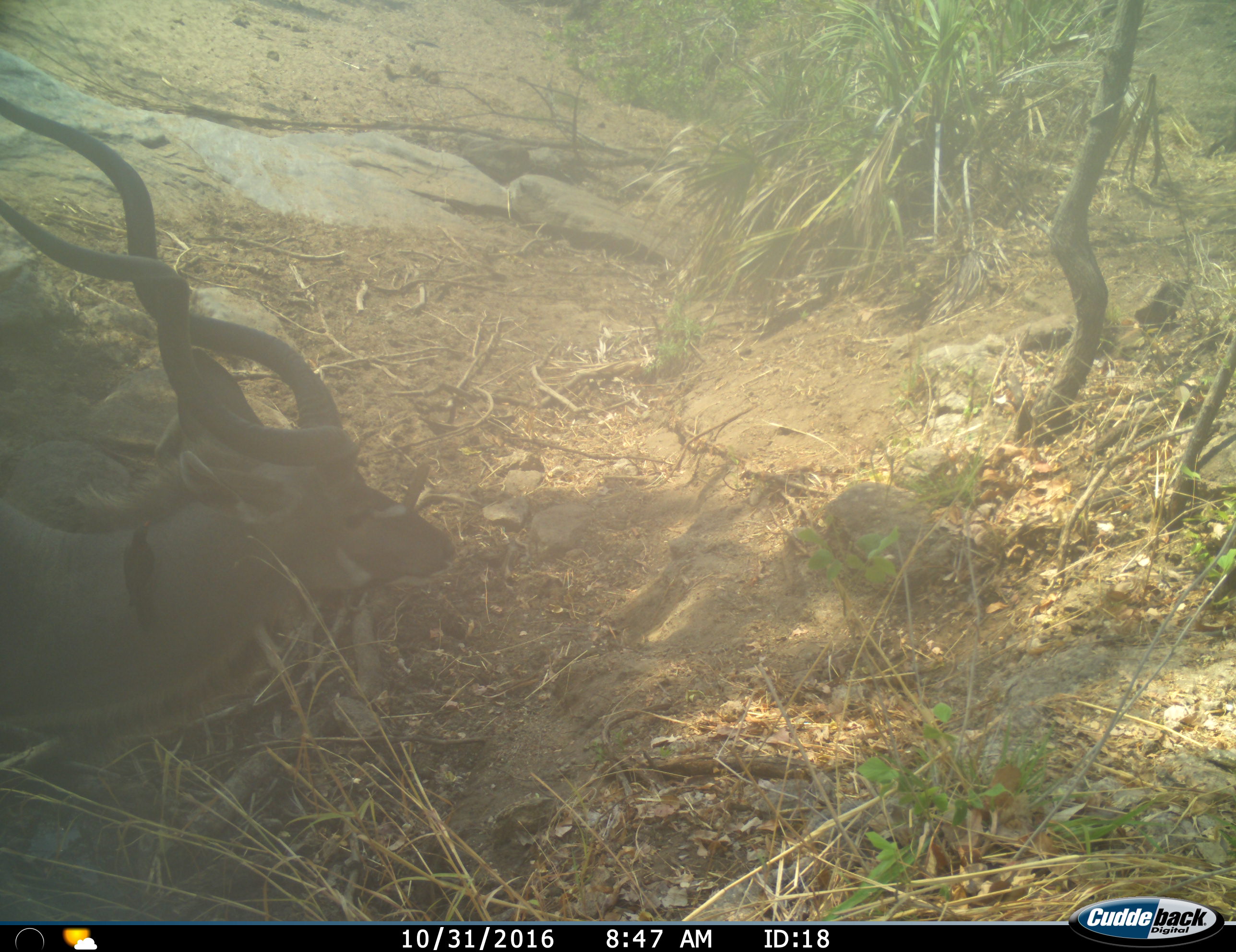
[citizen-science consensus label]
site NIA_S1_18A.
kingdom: Animalia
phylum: Chordata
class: Mammalia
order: Artiodactyla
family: Bovidae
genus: Tragelaphus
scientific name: Tragelaphus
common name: kudu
Kudu (Tragelaphus), count 1. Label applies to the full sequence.